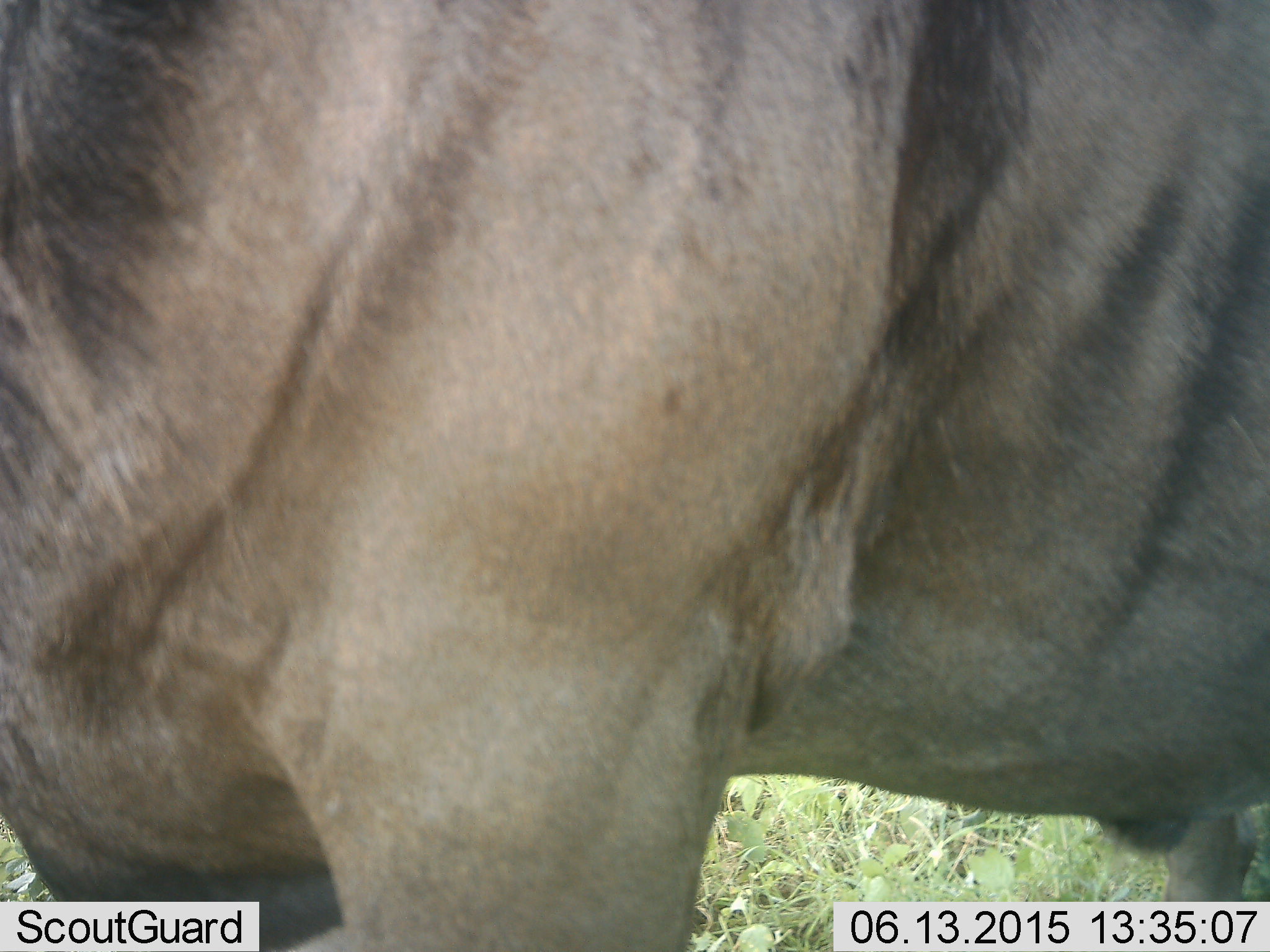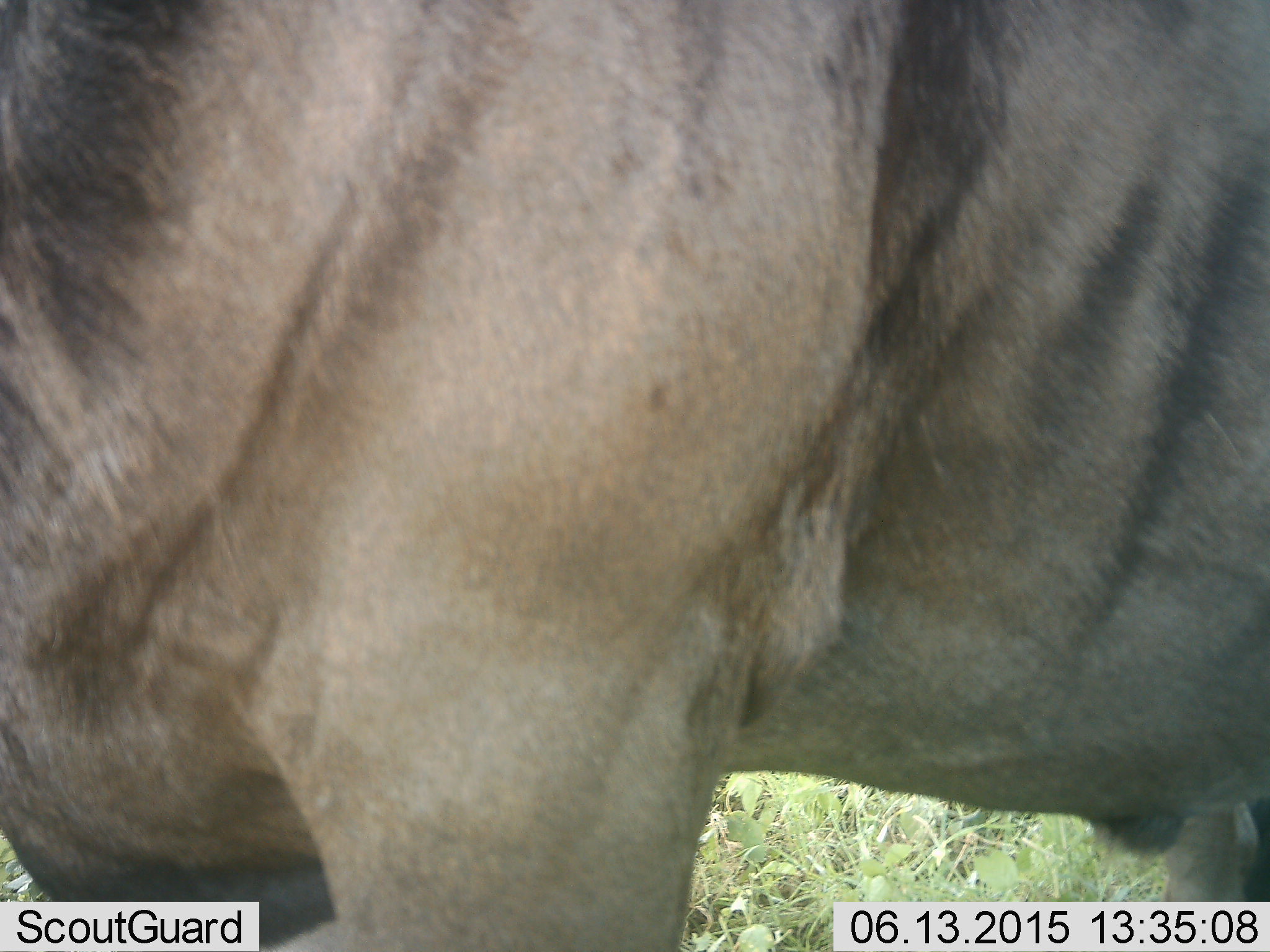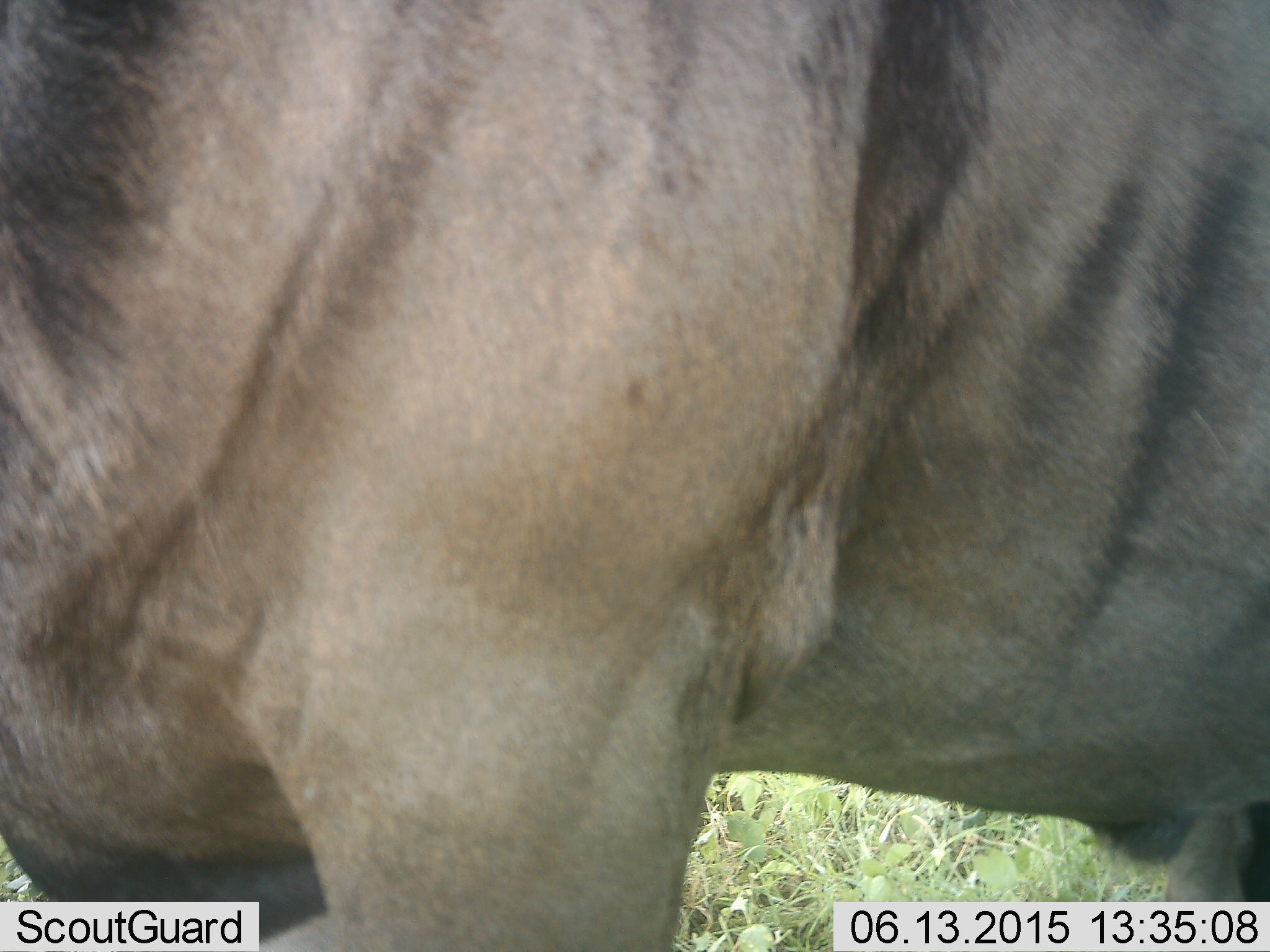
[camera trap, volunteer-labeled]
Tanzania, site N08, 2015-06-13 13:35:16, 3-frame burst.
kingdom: Animalia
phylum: Chordata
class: Mammalia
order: Artiodactyla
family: Bovidae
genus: Connochaetes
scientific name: Connochaetes taurinus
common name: blue wildebeest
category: wildebeest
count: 1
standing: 100%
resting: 0%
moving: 0%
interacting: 0%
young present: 0%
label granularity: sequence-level